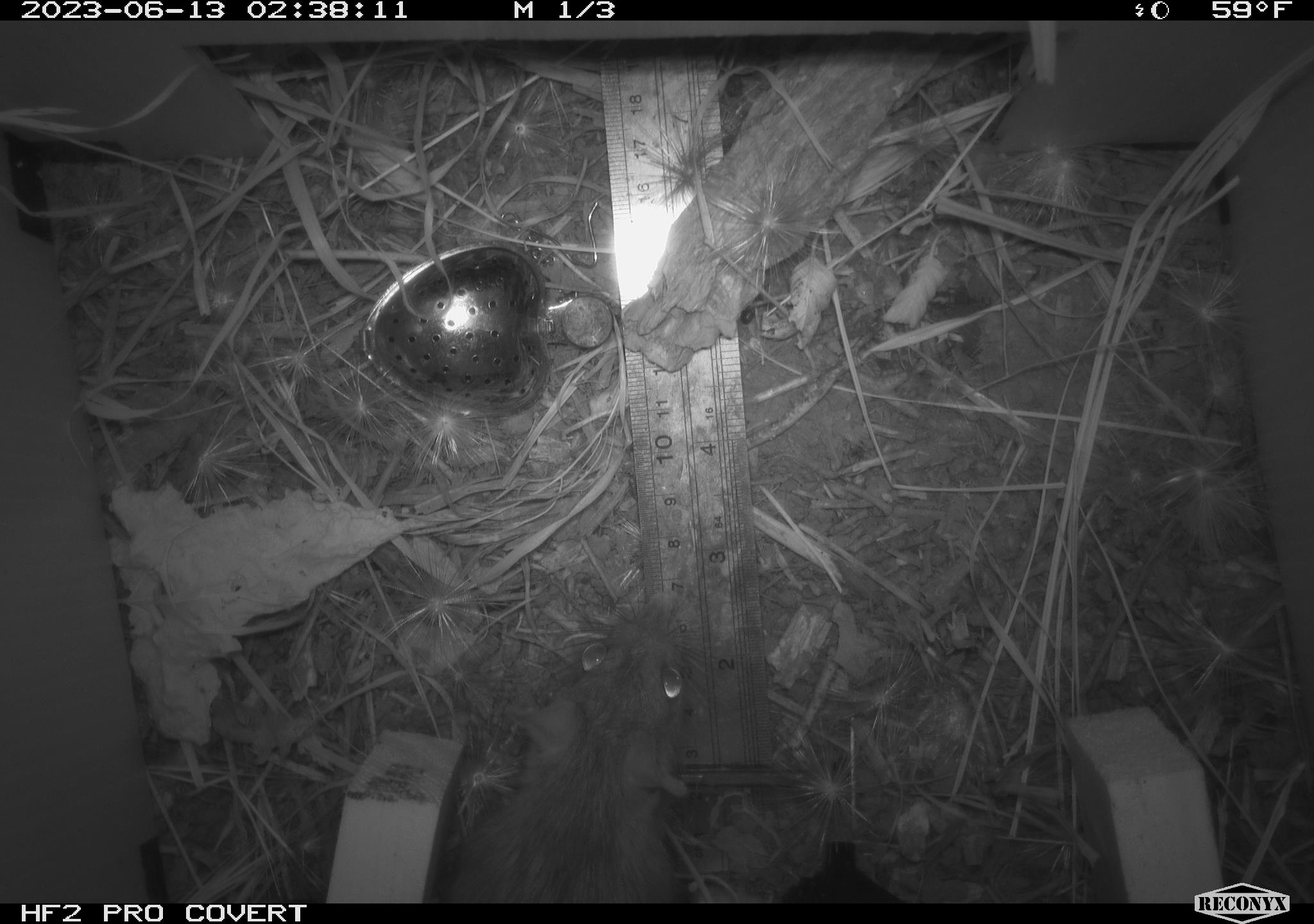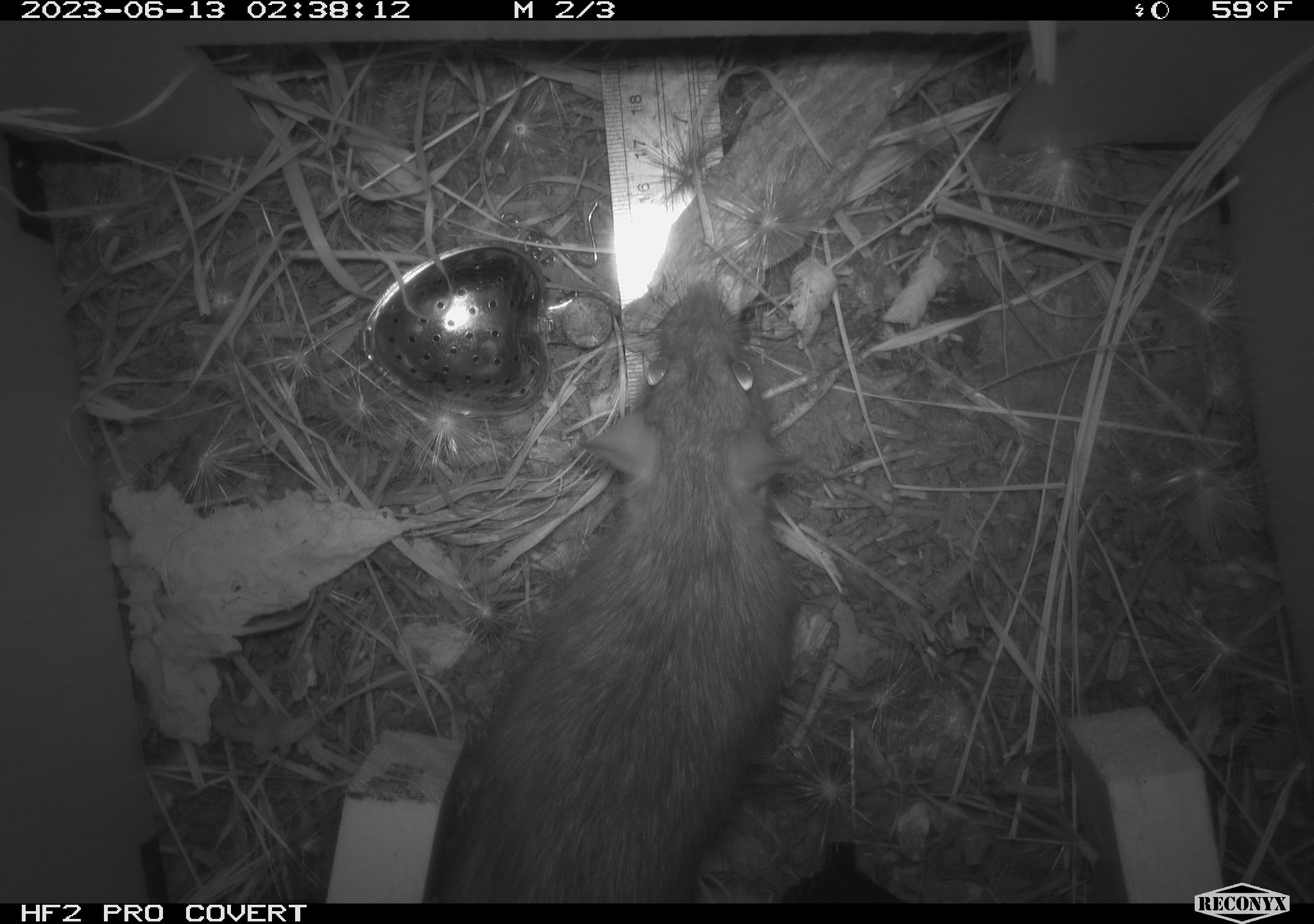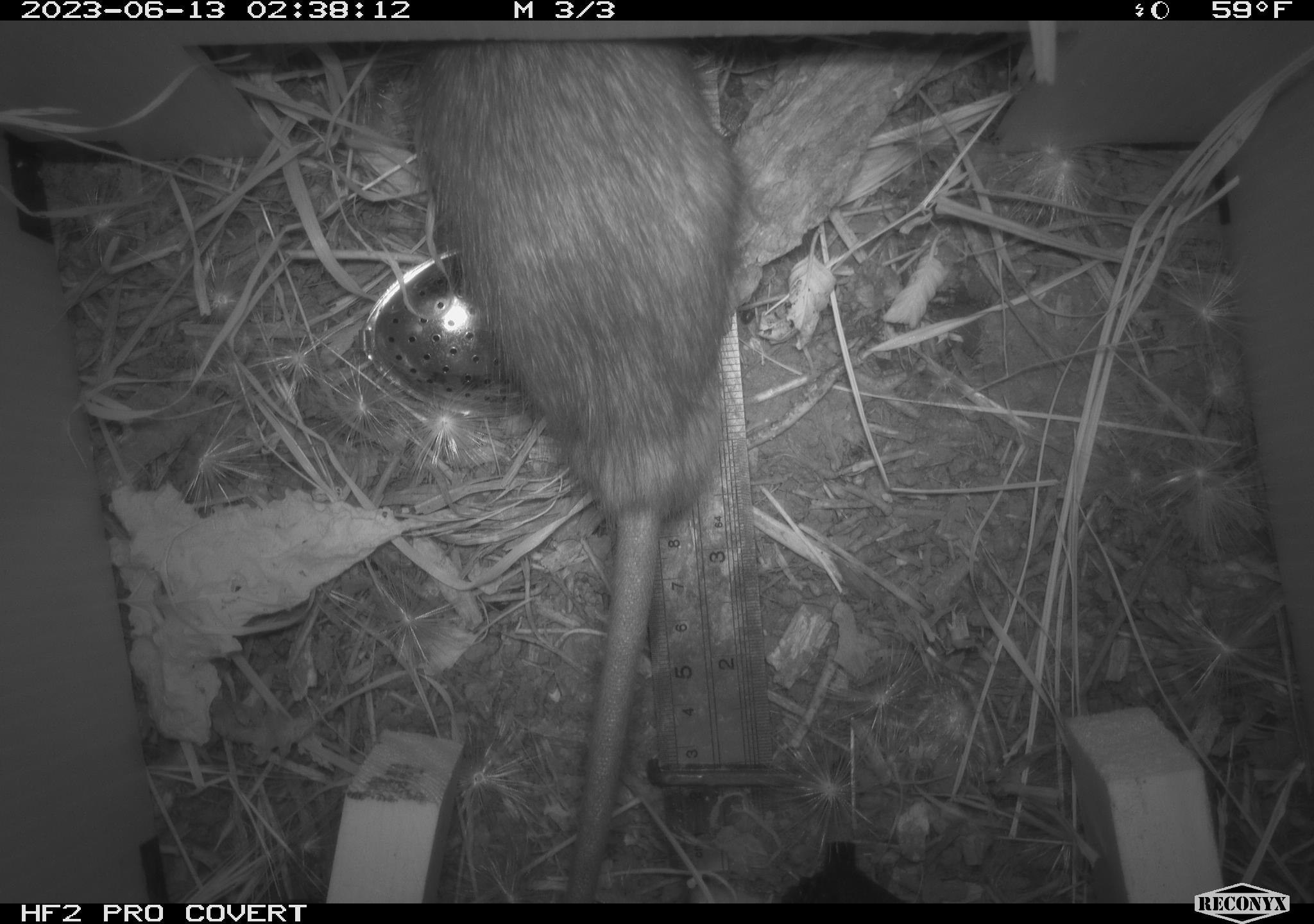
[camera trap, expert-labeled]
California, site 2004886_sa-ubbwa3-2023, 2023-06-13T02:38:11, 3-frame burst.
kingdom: Animalia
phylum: Chordata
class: Mammalia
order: Rodentia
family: Muridae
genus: Rattus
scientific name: Rattus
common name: rat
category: rattus species